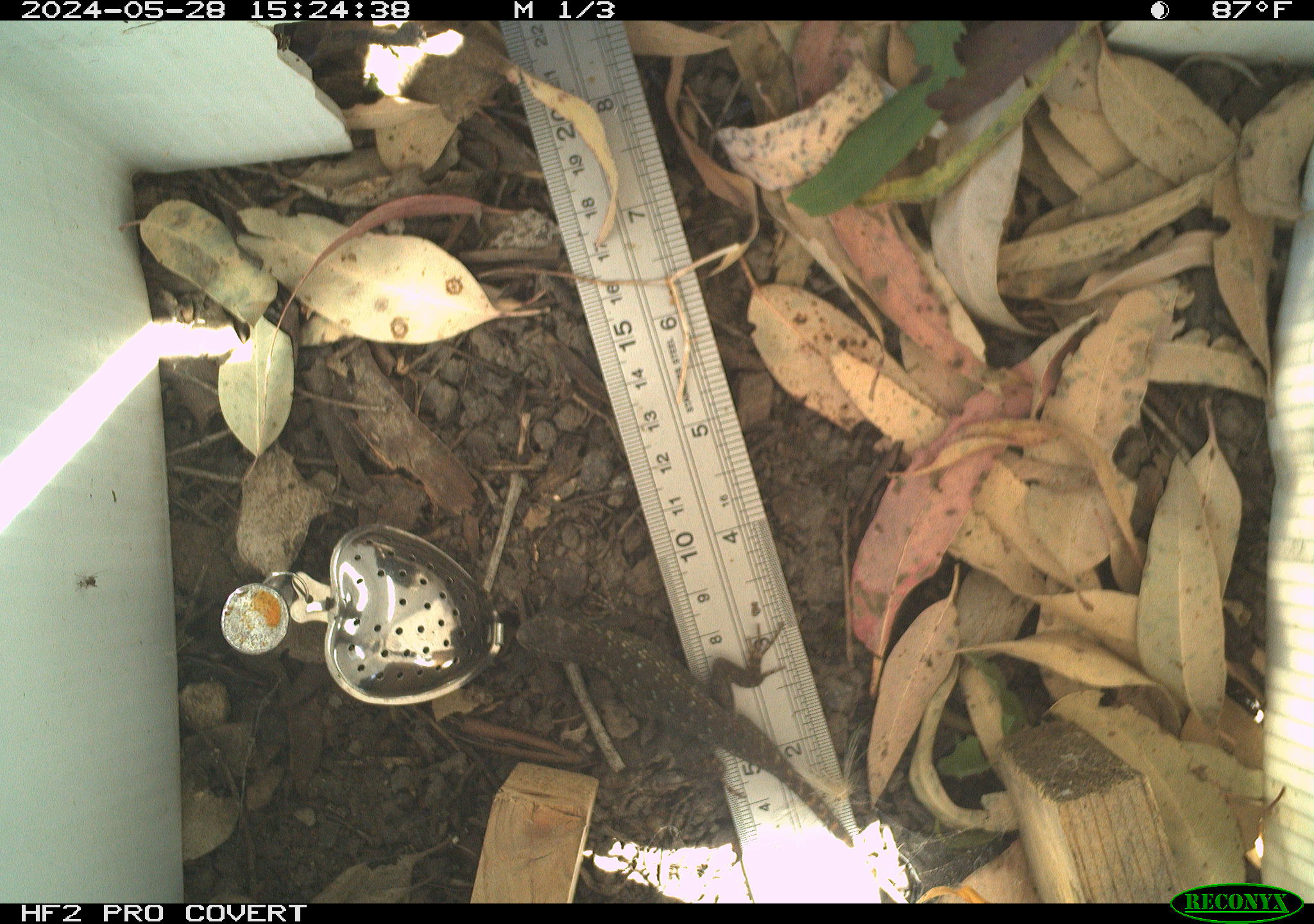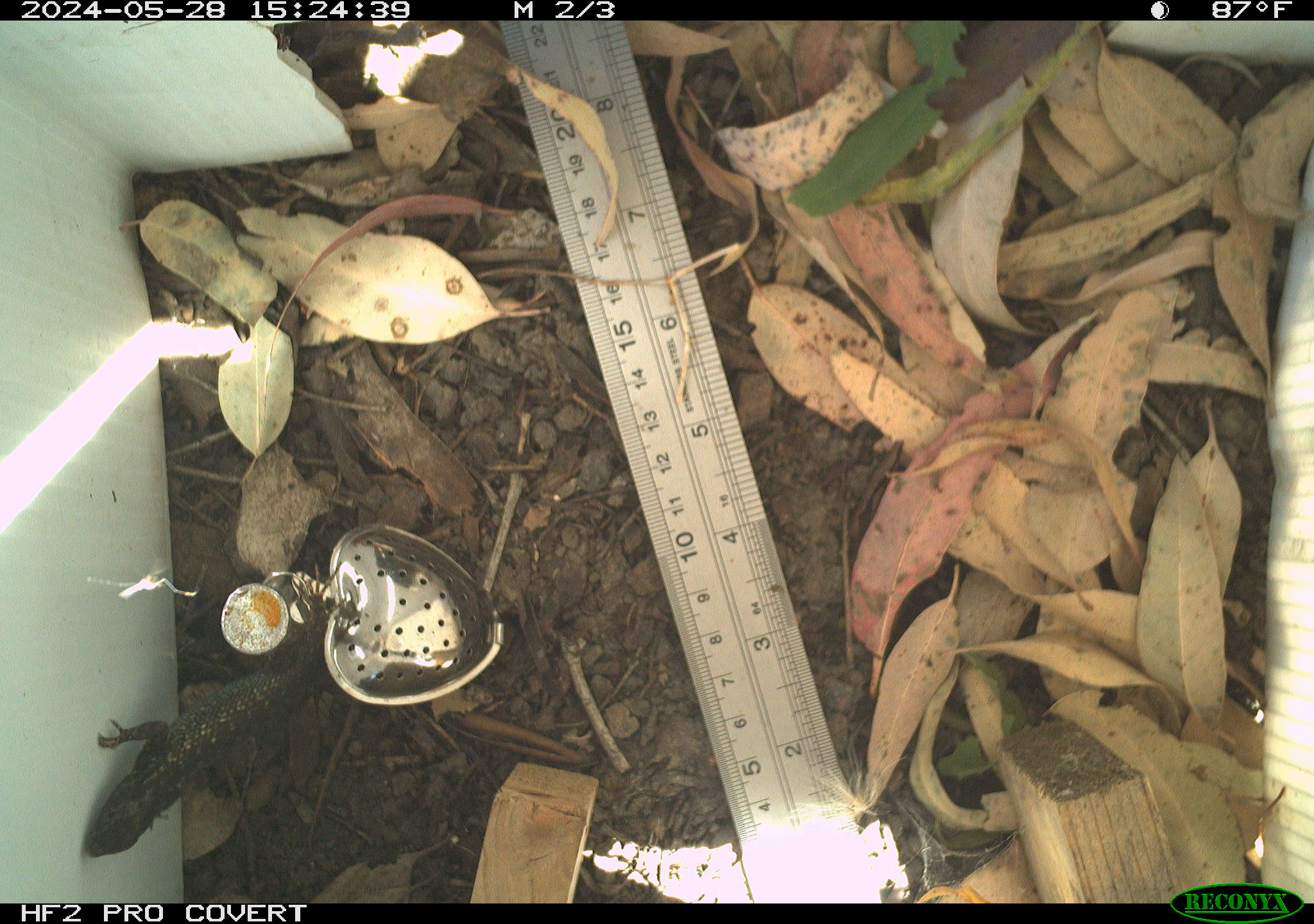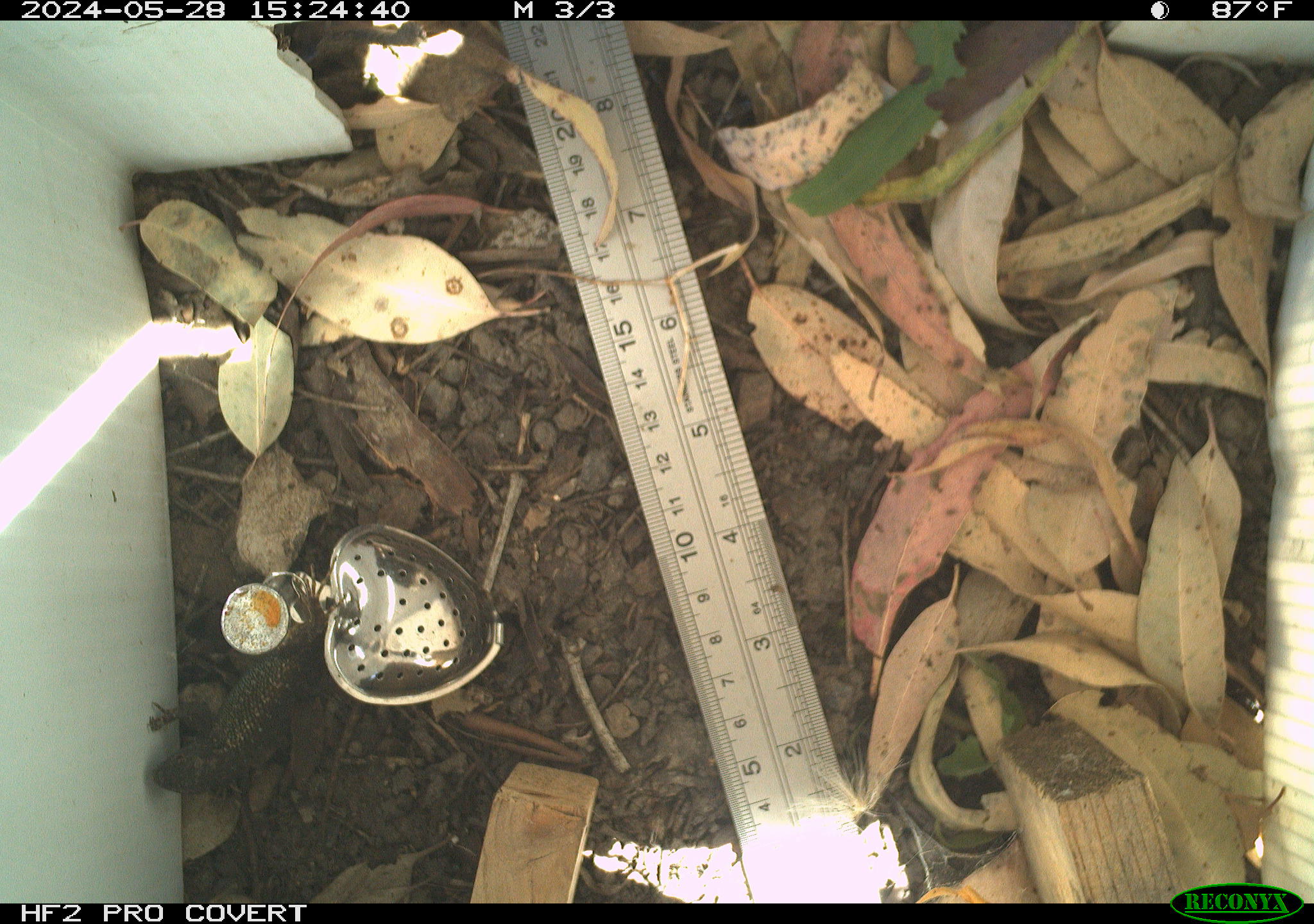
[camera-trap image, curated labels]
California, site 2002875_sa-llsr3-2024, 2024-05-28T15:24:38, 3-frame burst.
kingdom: Animalia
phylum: Chordata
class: Reptilia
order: Squamata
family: Phrynosomatidae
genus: Sceloporus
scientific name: Sceloporus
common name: spiny lizards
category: sceloporus species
Sceloporus species (spiny lizards) (Sceloporus).